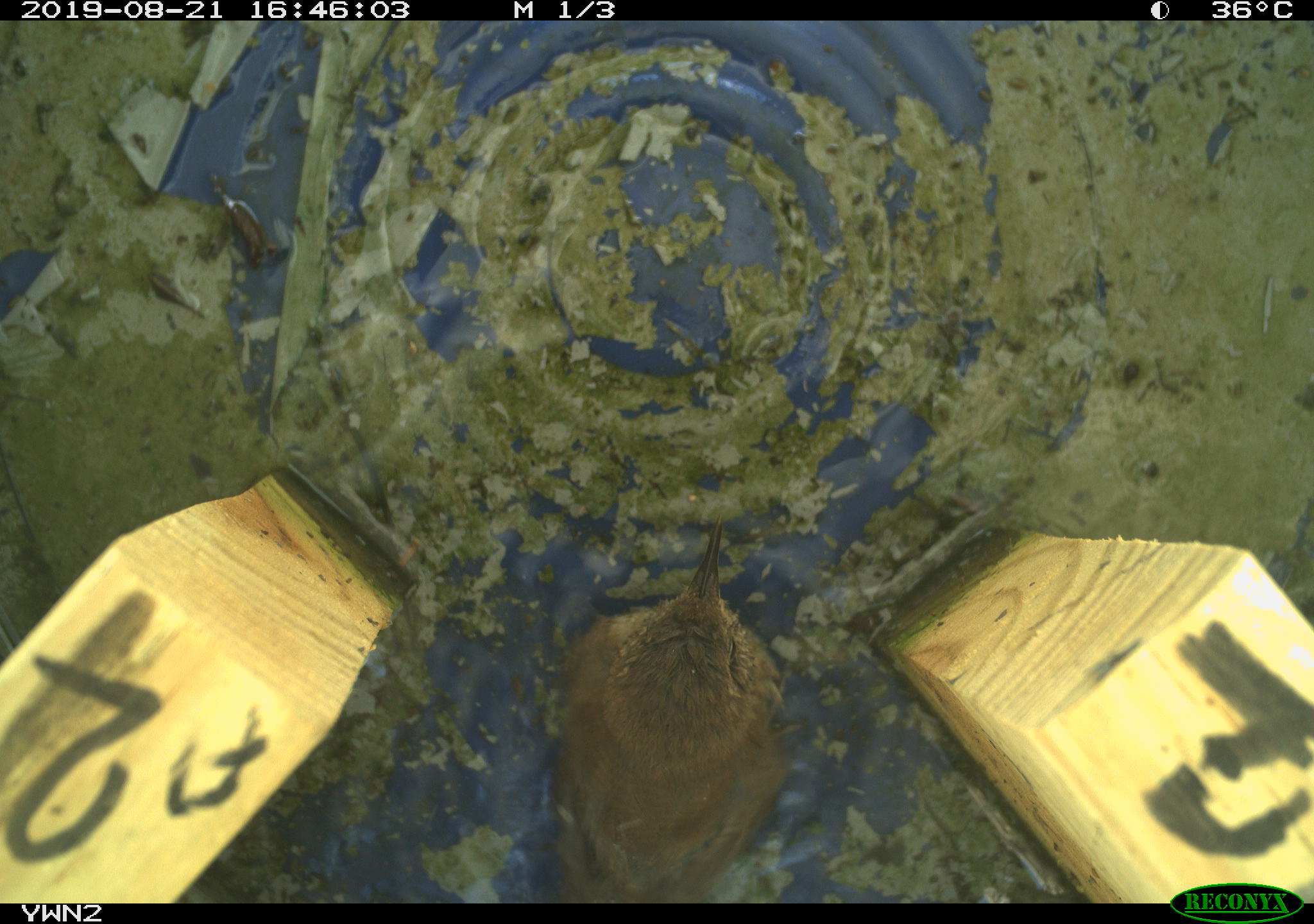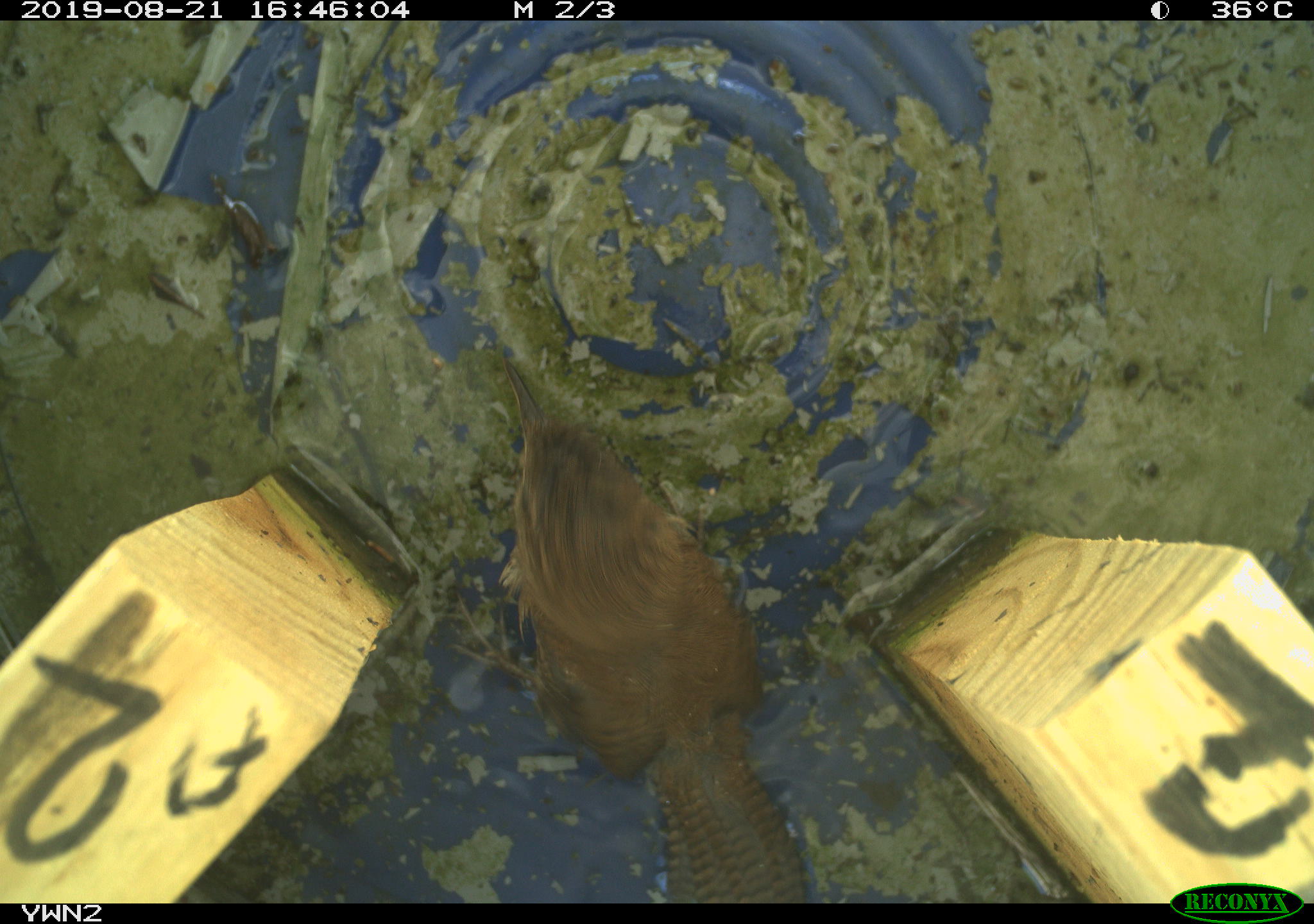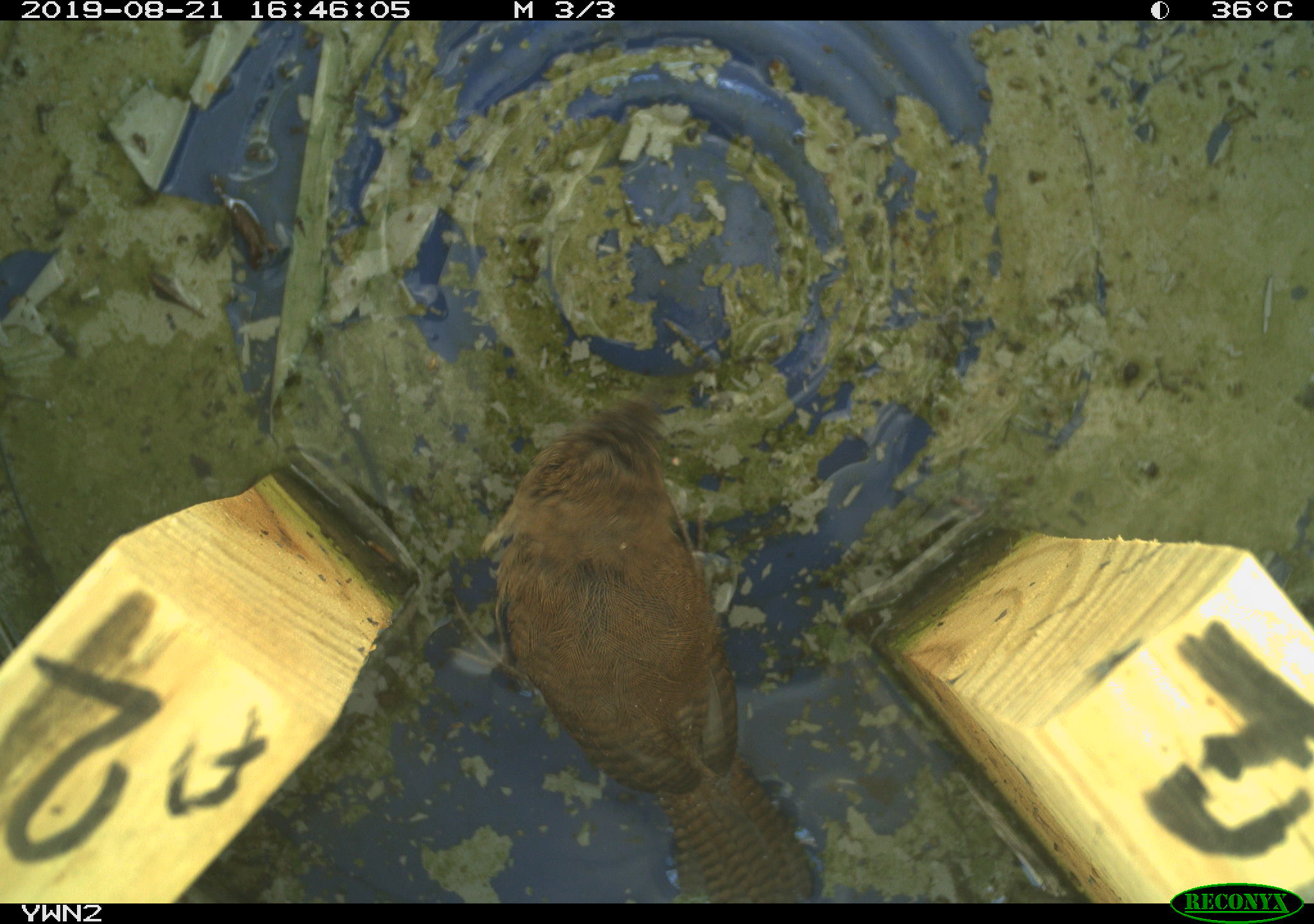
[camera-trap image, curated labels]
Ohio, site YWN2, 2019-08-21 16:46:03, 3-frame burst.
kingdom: Animalia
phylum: Chordata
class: Aves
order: Passeriformes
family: Troglodytidae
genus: Troglodytes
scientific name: Troglodytes aedon aedon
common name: northern house wren